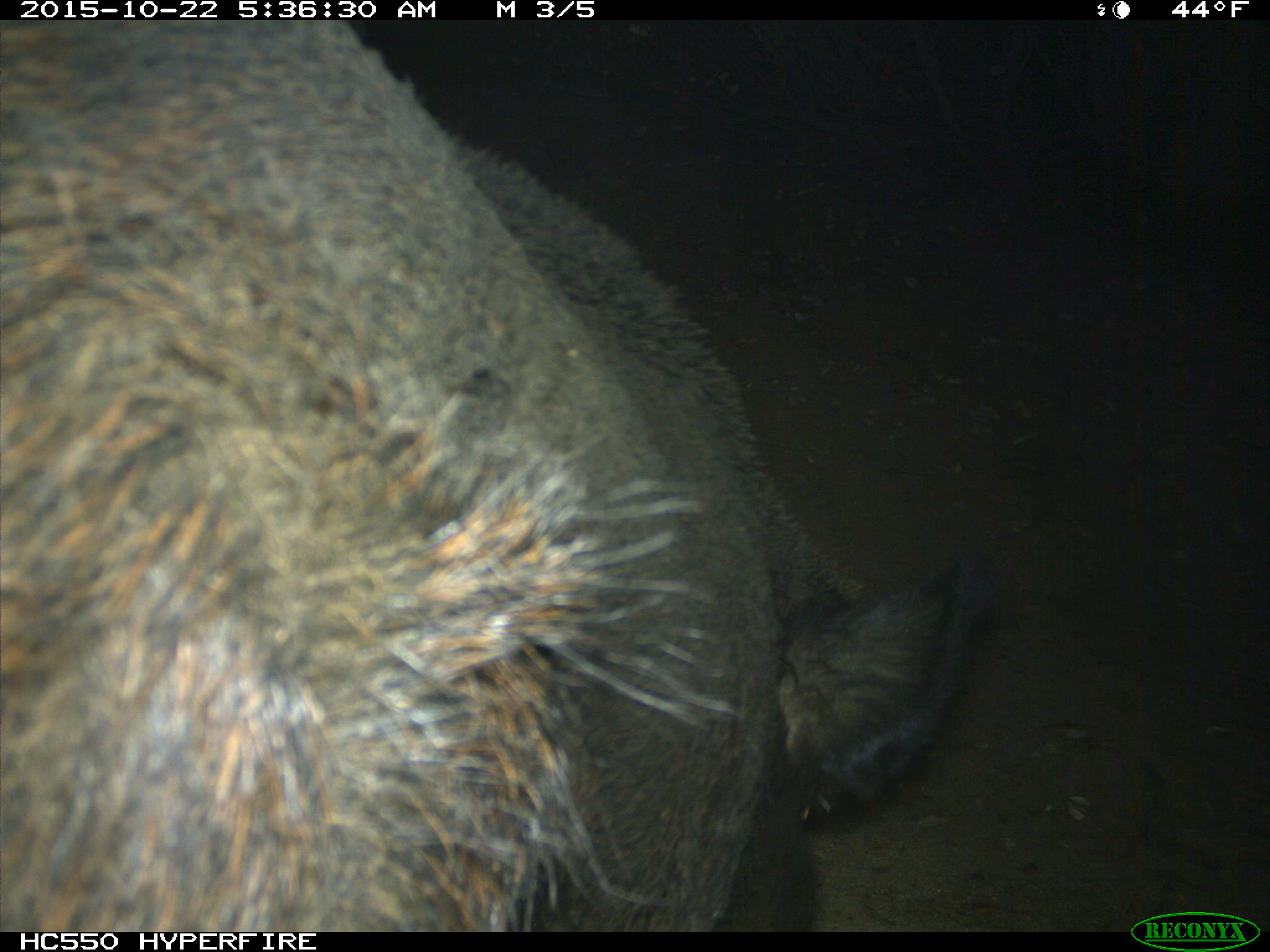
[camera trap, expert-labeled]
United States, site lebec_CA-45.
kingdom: Animalia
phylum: Chordata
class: Mammalia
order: Artiodactyla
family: Suidae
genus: Sus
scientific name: Sus scrofa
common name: wild boar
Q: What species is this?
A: Sus scrofa (wild boar).